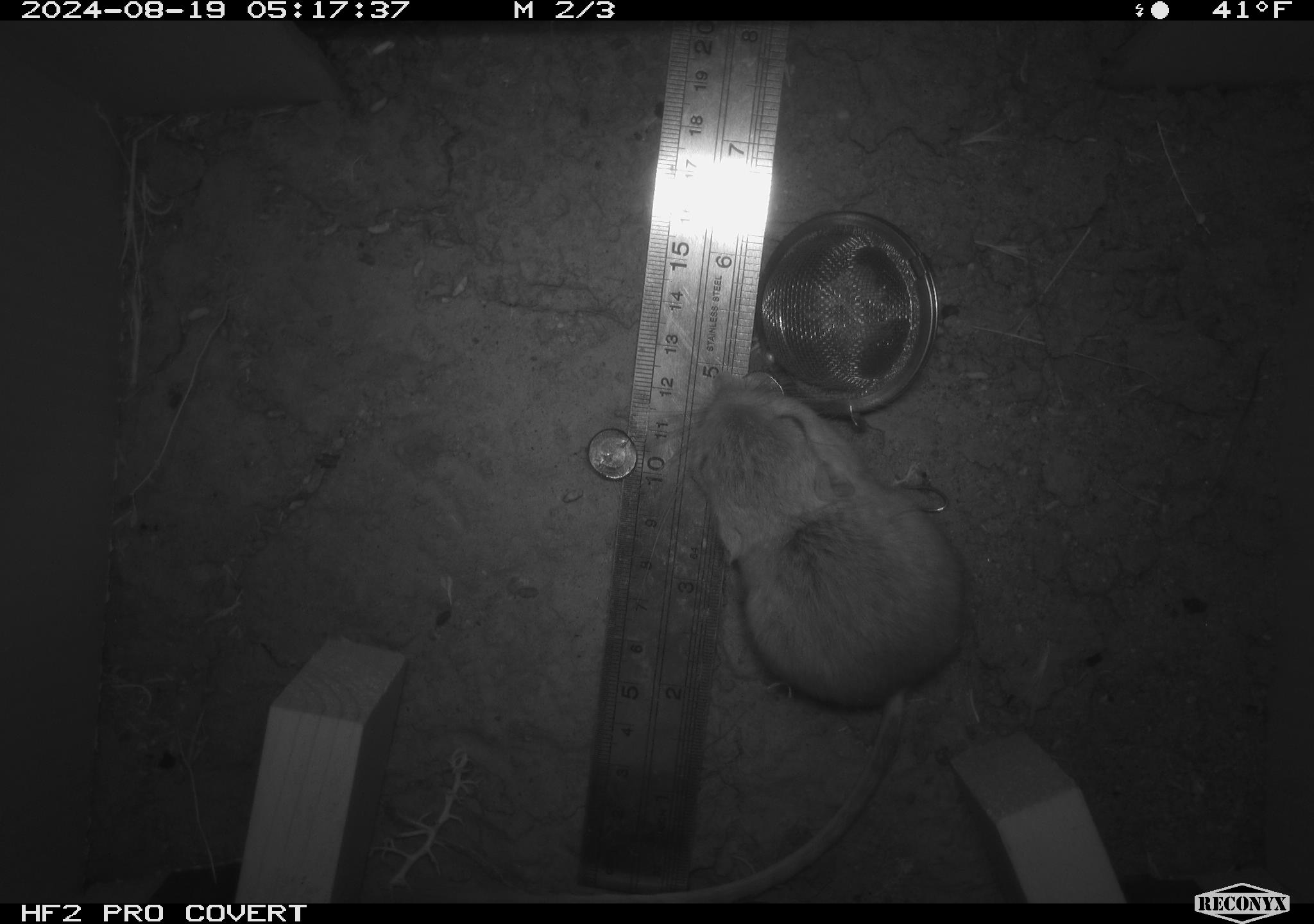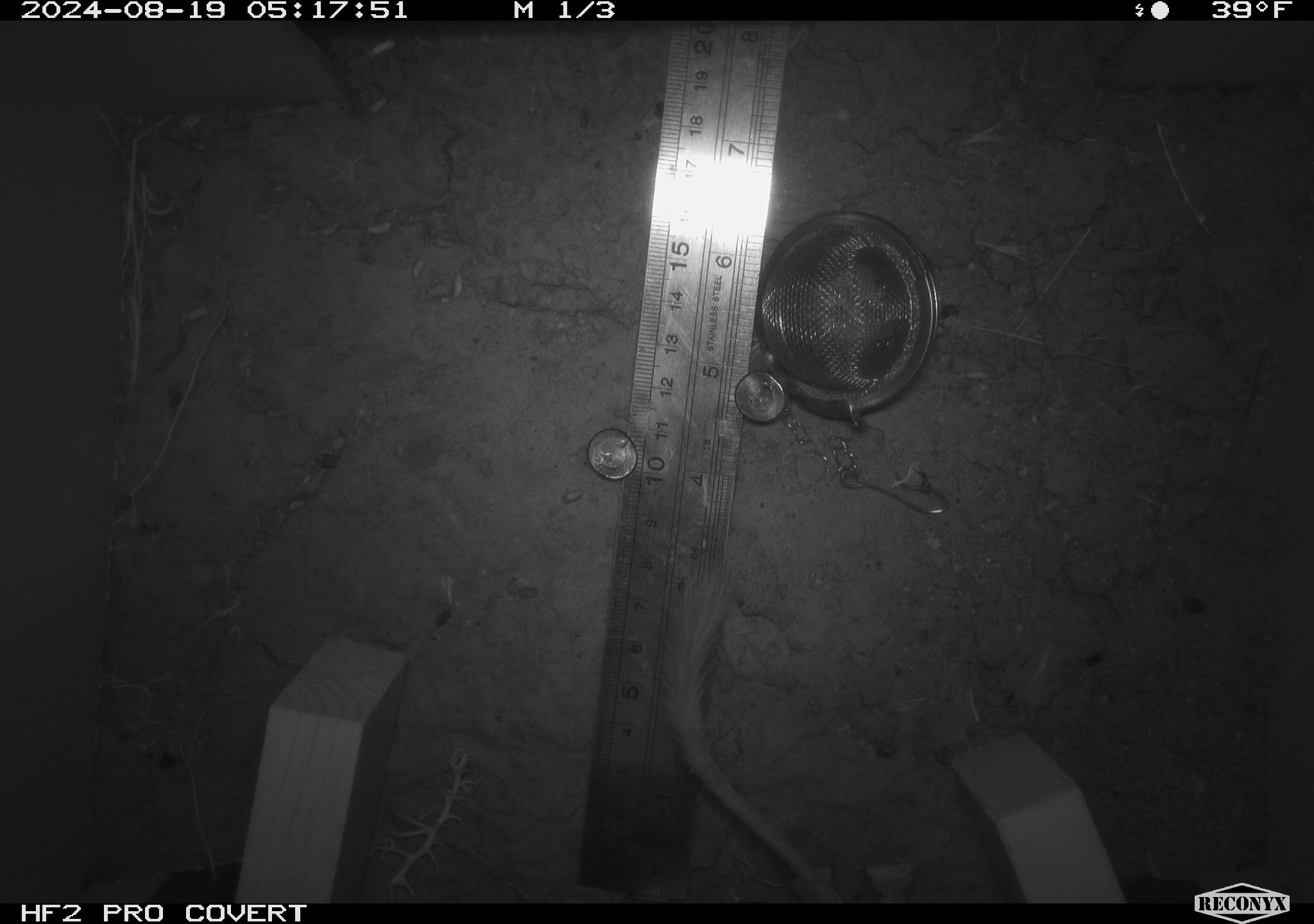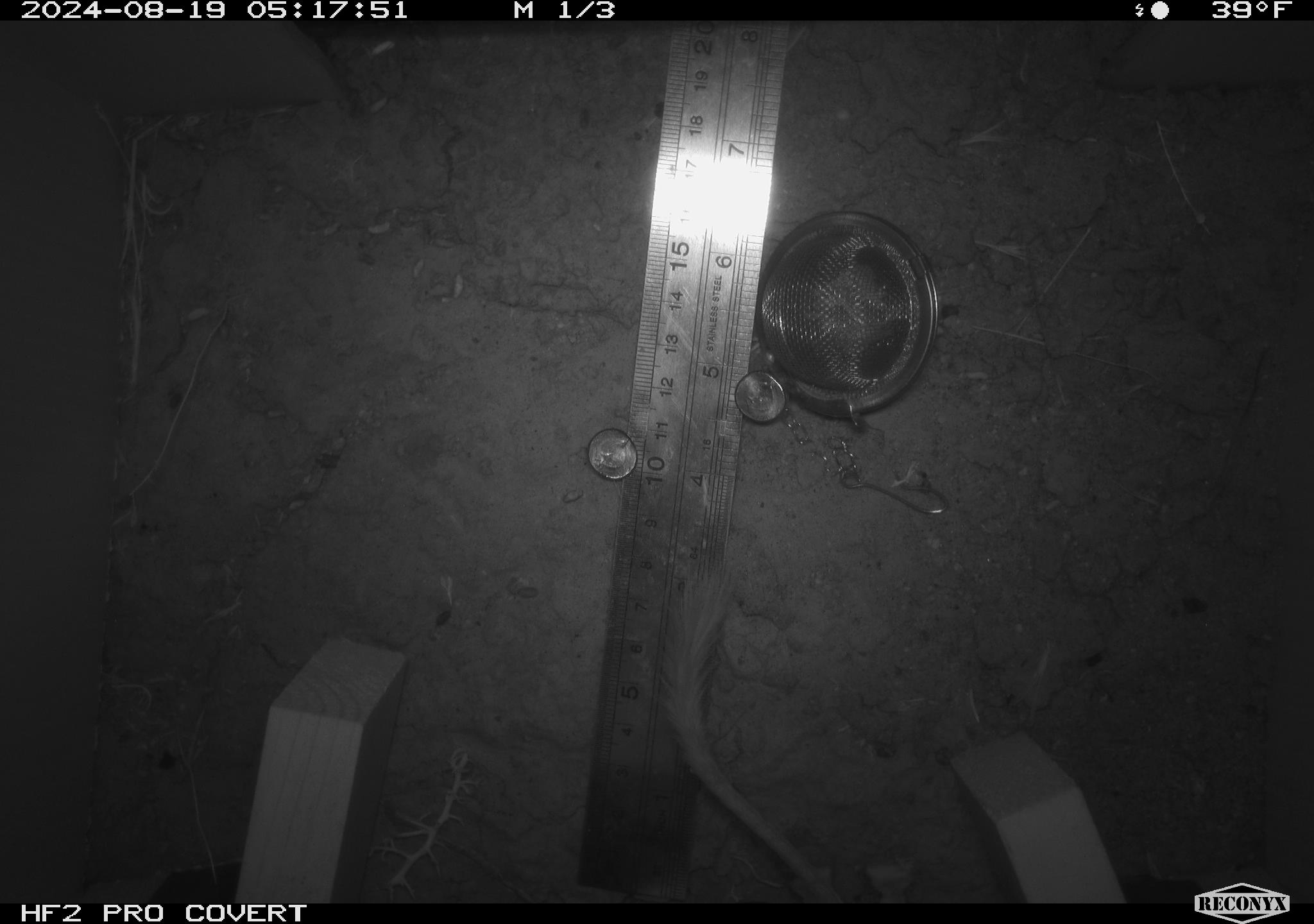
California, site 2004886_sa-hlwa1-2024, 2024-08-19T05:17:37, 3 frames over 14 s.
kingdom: Animalia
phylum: Chordata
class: Mammalia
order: Rodentia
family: Heteromyidae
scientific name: Heteromyidae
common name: kangaroo rats and pocket mice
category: heteromyidae family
Heteromyidae family (kangaroo rats and pocket mice) (Heteromyidae).